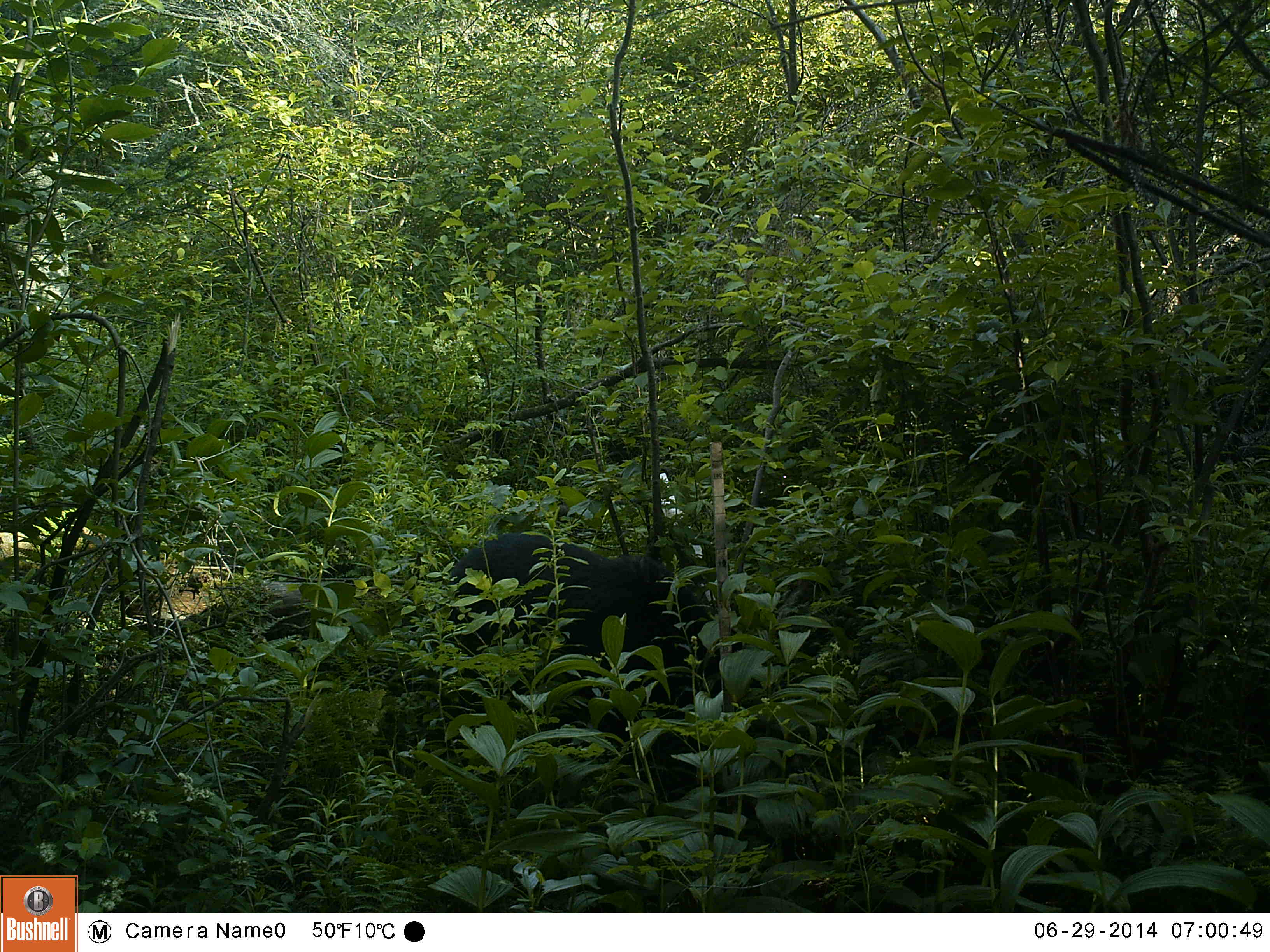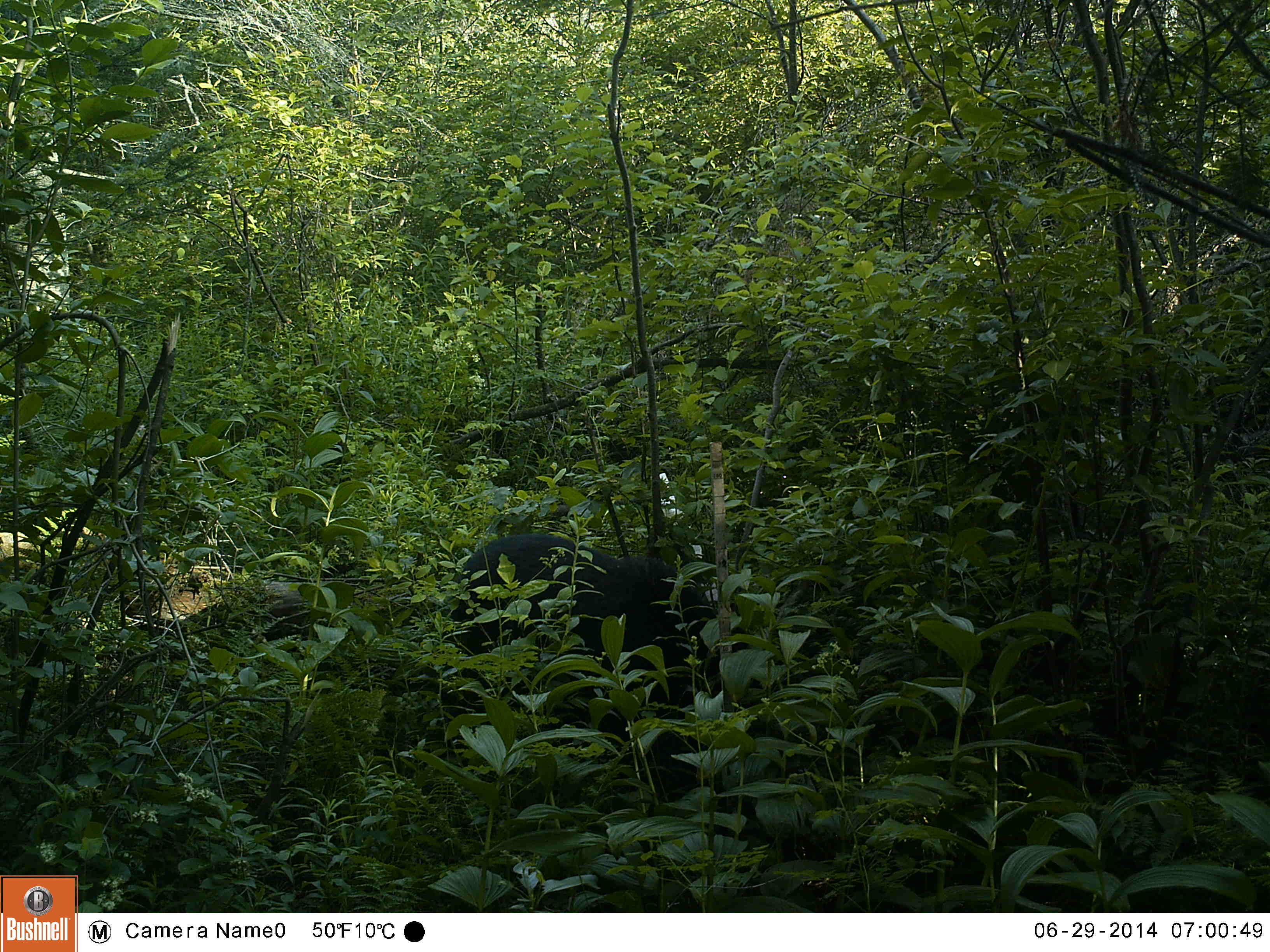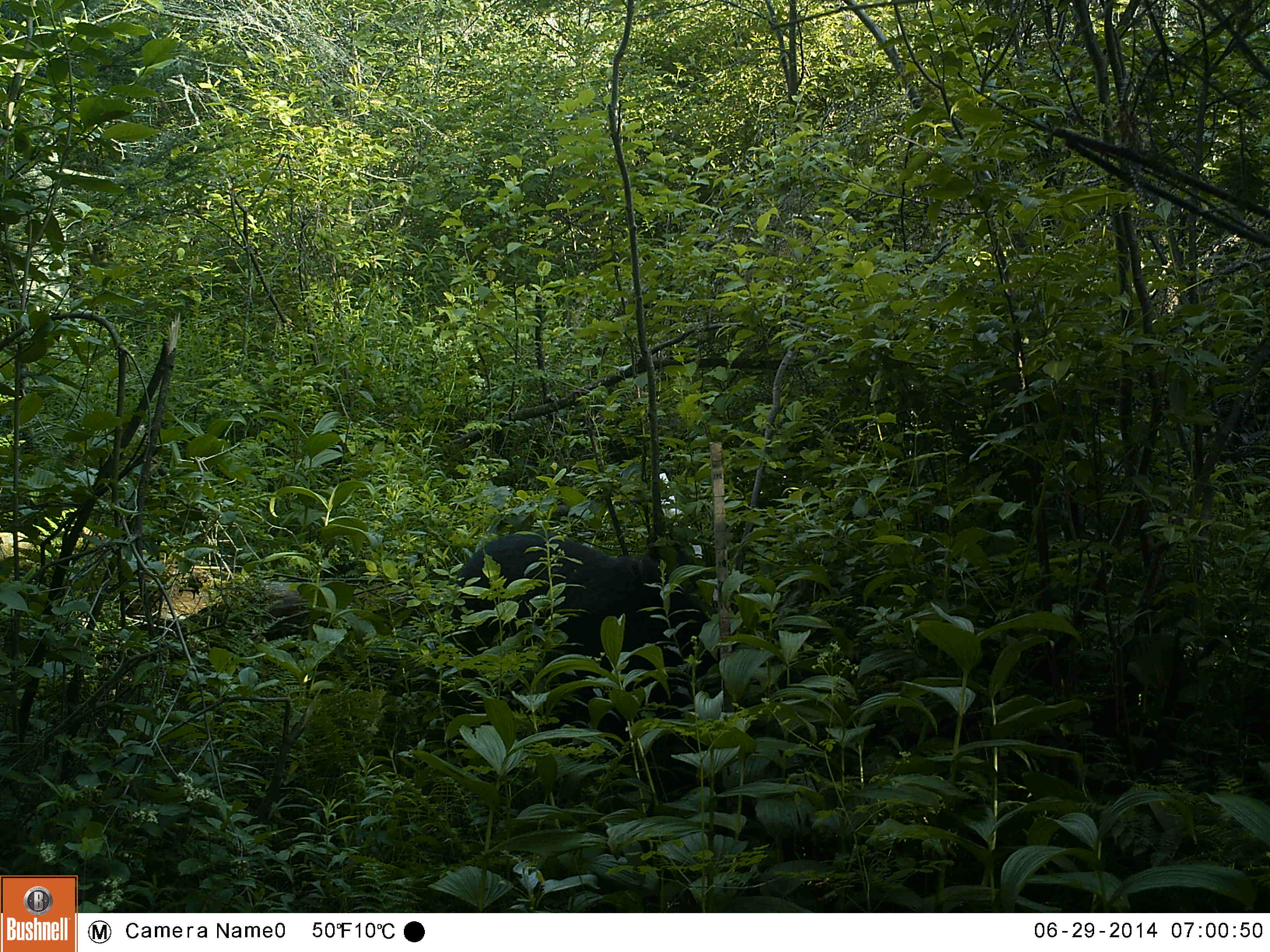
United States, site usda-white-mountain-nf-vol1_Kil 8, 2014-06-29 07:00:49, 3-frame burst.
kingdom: Animalia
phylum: Chordata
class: Mammalia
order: Carnivora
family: Ursidae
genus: Ursus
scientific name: Ursus americanus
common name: black bear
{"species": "black bear (Ursus americanus)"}